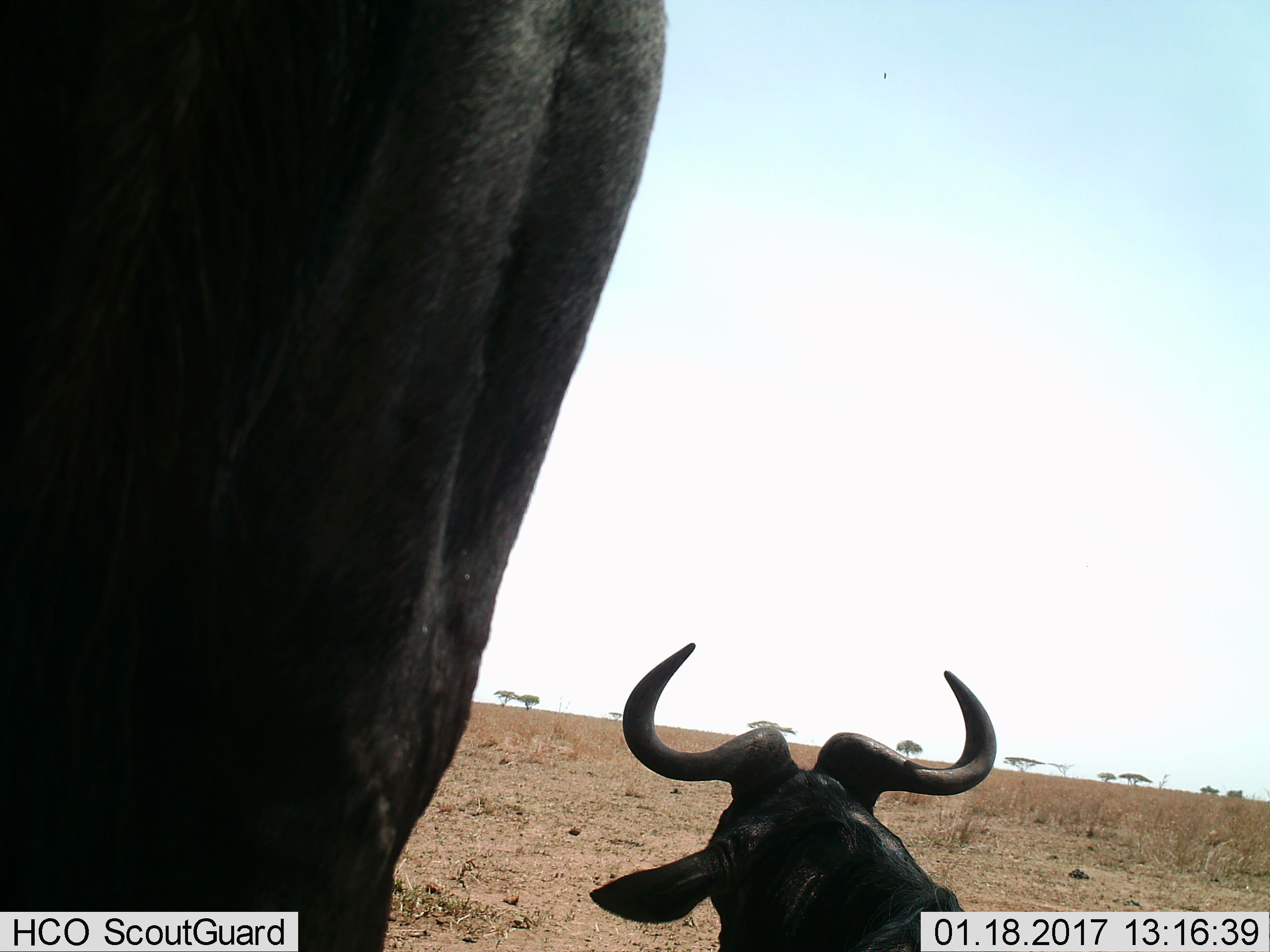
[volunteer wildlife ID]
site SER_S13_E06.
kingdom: Animalia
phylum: Chordata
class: Mammalia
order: Artiodactyla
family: Bovidae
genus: Connochaetes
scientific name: Connochaetes taurinus taurinus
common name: blue wildebeest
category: wildebeestblue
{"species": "wildebeestblue (blue wildebeest) (Connochaetes taurinus taurinus)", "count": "2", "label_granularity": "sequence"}